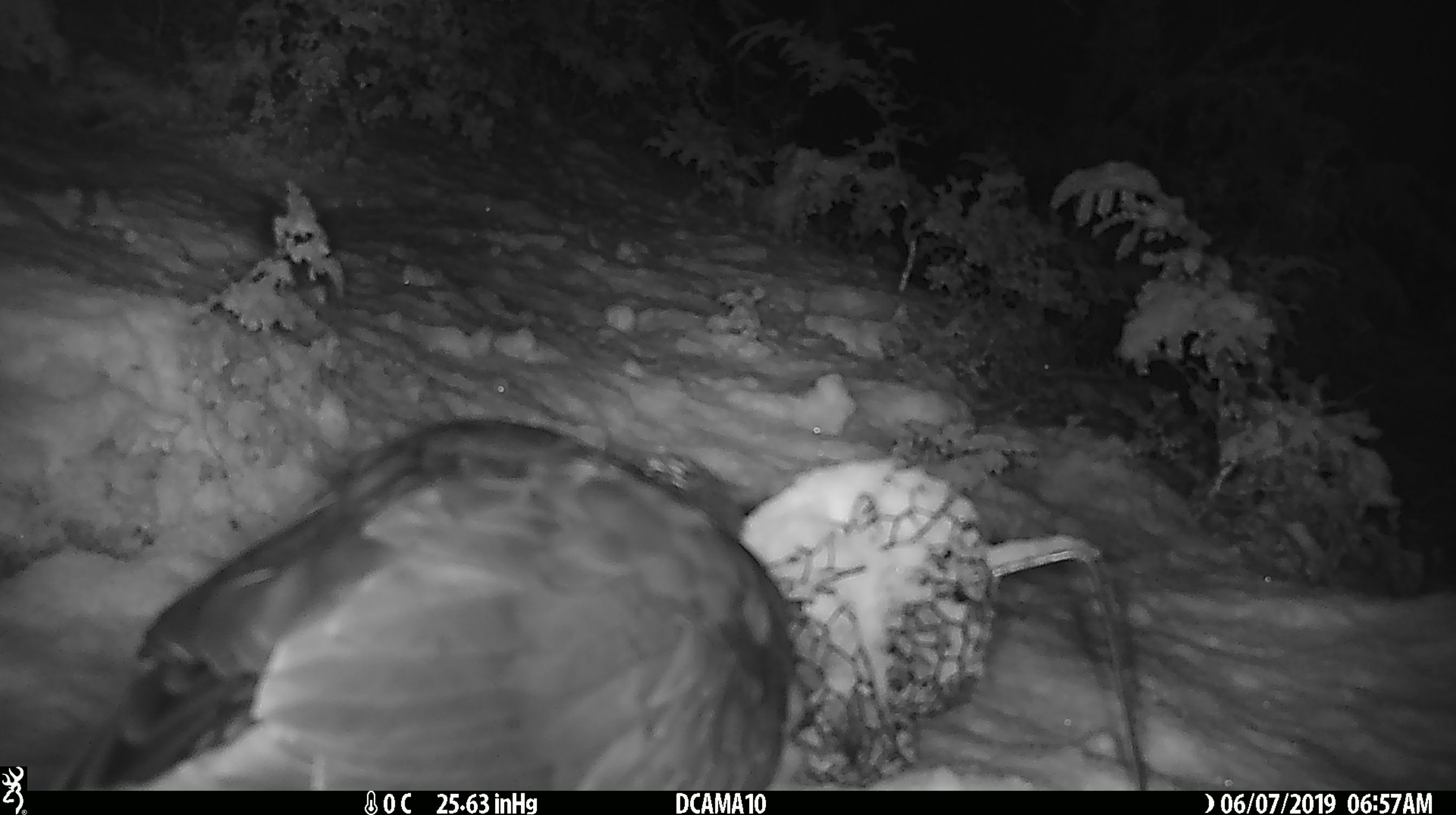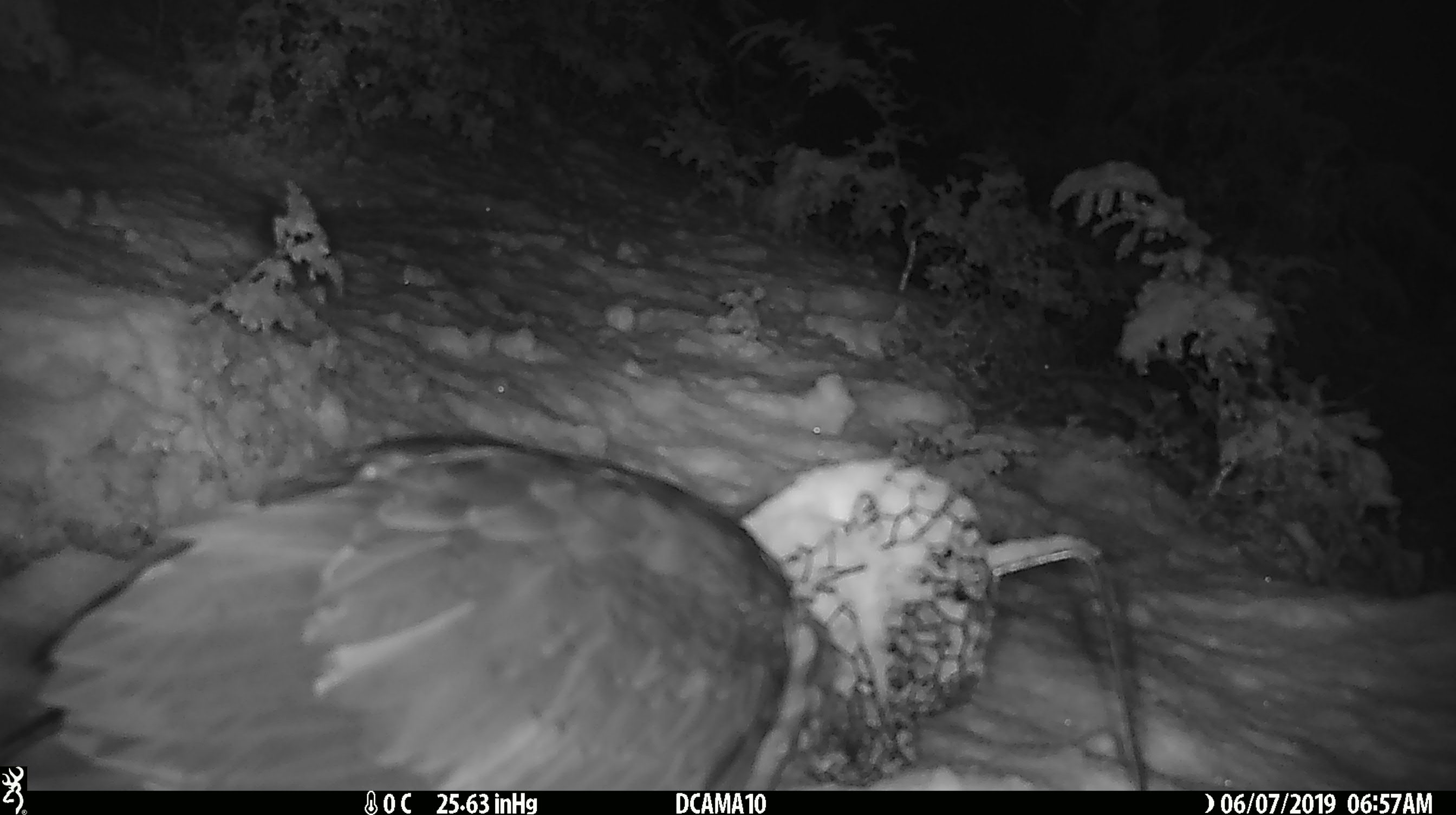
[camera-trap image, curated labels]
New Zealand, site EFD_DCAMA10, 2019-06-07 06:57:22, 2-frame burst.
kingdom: Animalia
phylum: Chordata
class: Aves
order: Psittaciformes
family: Strigopidae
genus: Nestor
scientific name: Nestor notabilis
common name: kea